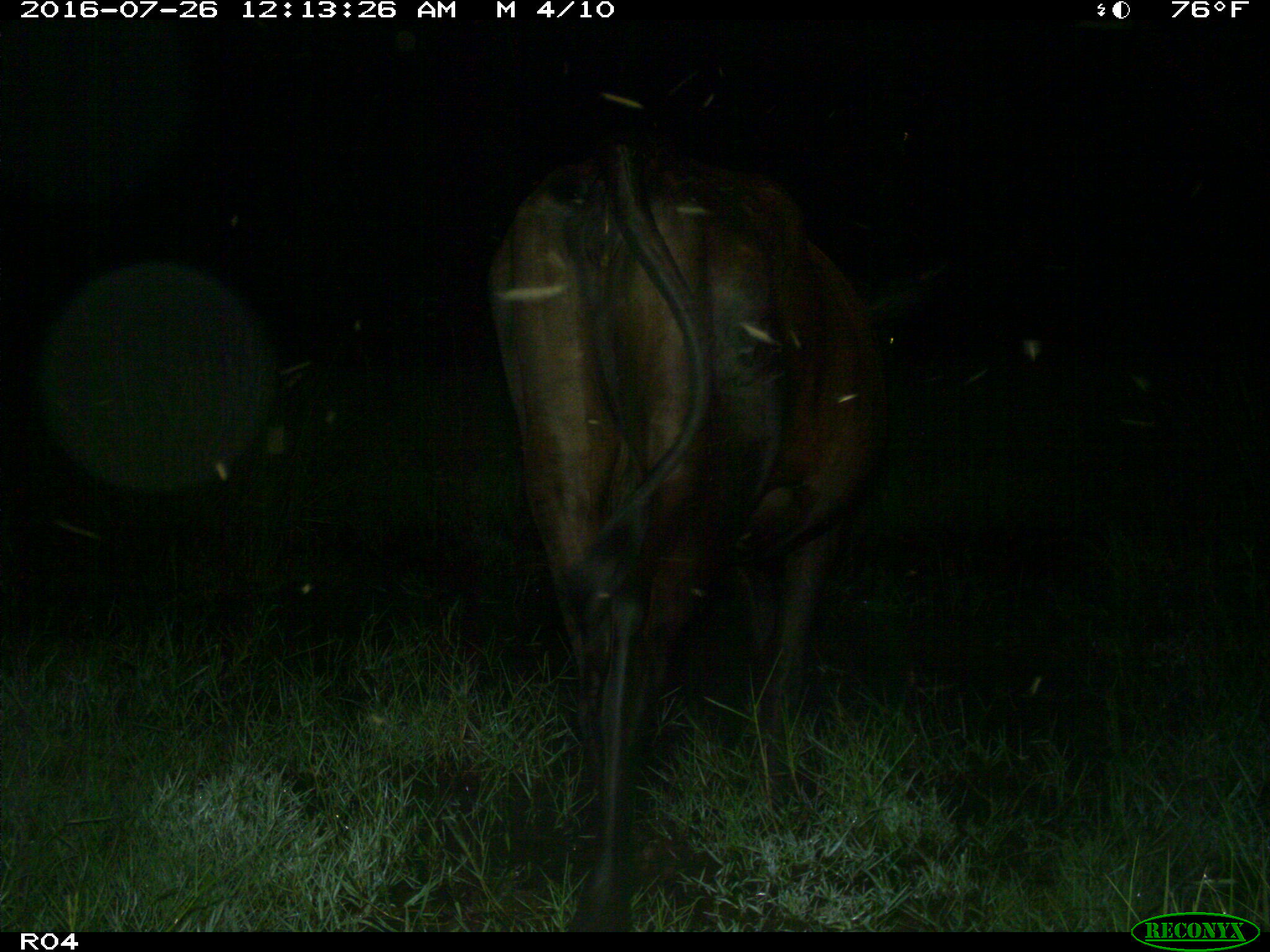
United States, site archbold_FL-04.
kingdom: Animalia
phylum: Chordata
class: Mammalia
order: Artiodactyla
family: Bovidae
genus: Bos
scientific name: Bos taurus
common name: domestic cow